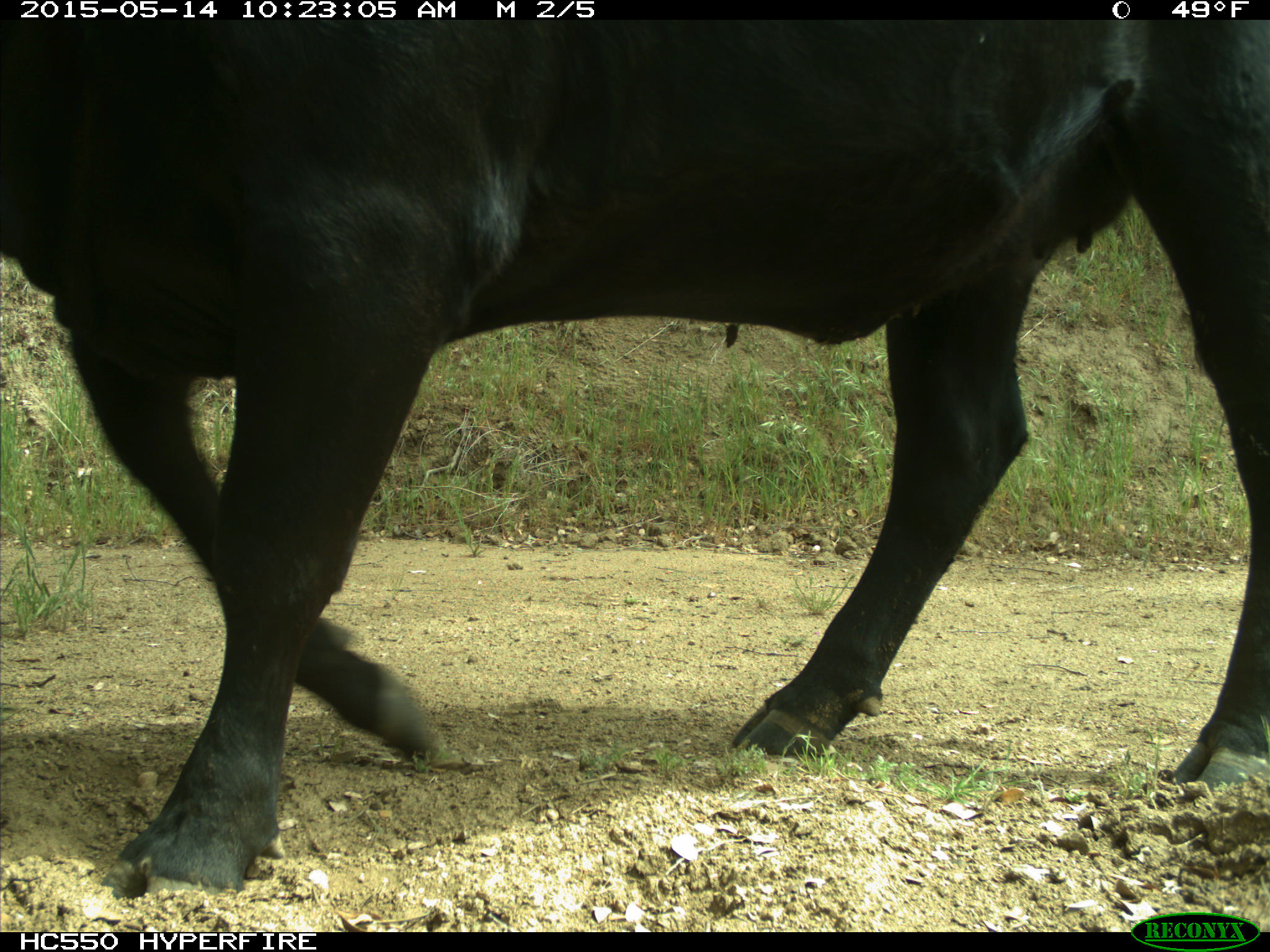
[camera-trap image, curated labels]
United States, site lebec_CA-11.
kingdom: Animalia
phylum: Chordata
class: Mammalia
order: Artiodactyla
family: Bovidae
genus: Bos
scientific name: Bos taurus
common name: domestic cow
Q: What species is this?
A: Bos taurus (domestic cow).